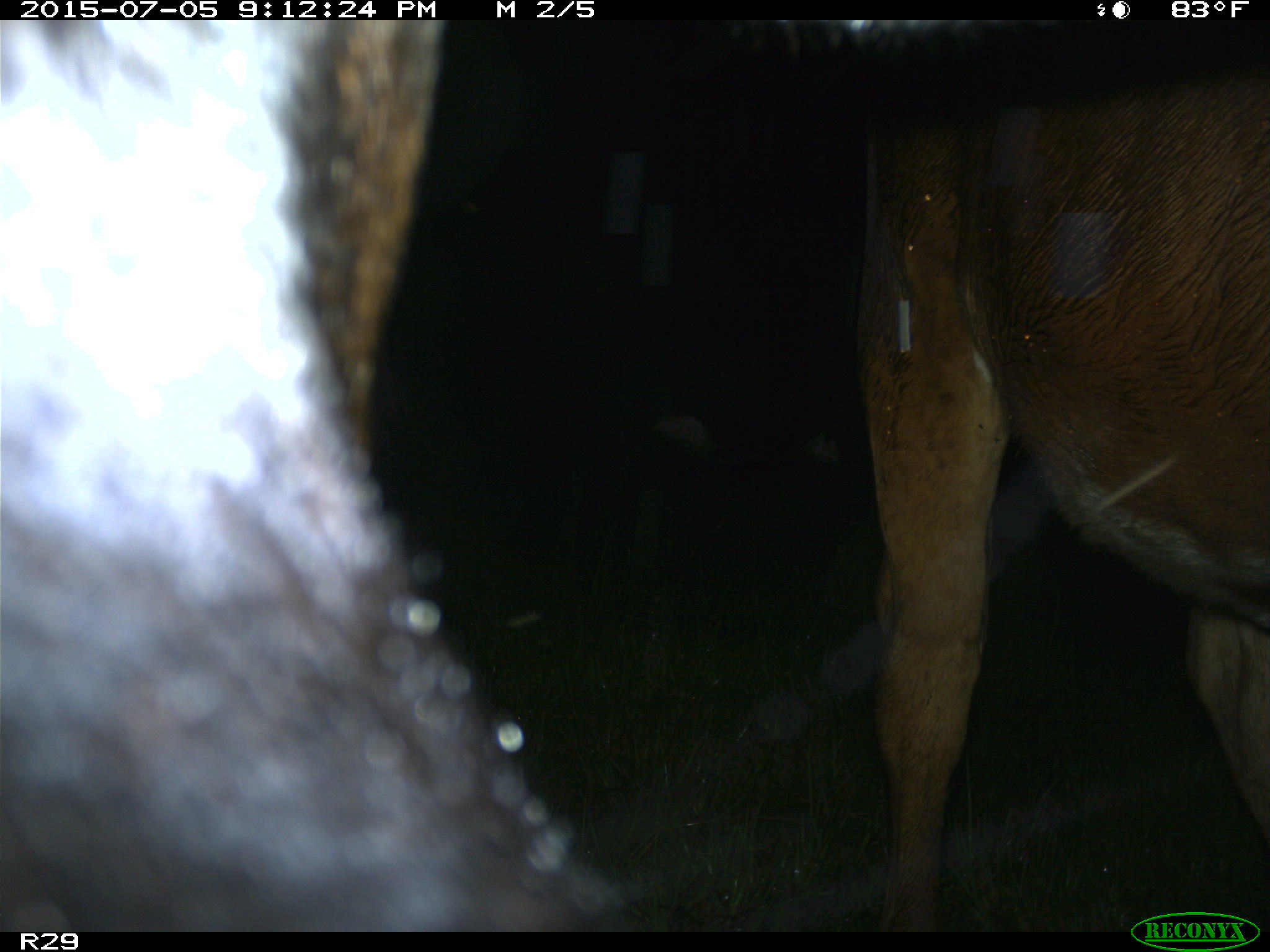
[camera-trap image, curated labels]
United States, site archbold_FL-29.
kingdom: Animalia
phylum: Chordata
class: Mammalia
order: Artiodactyla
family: Bovidae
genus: Bos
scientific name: Bos taurus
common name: domestic cow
Bos taurus (domestic cow).